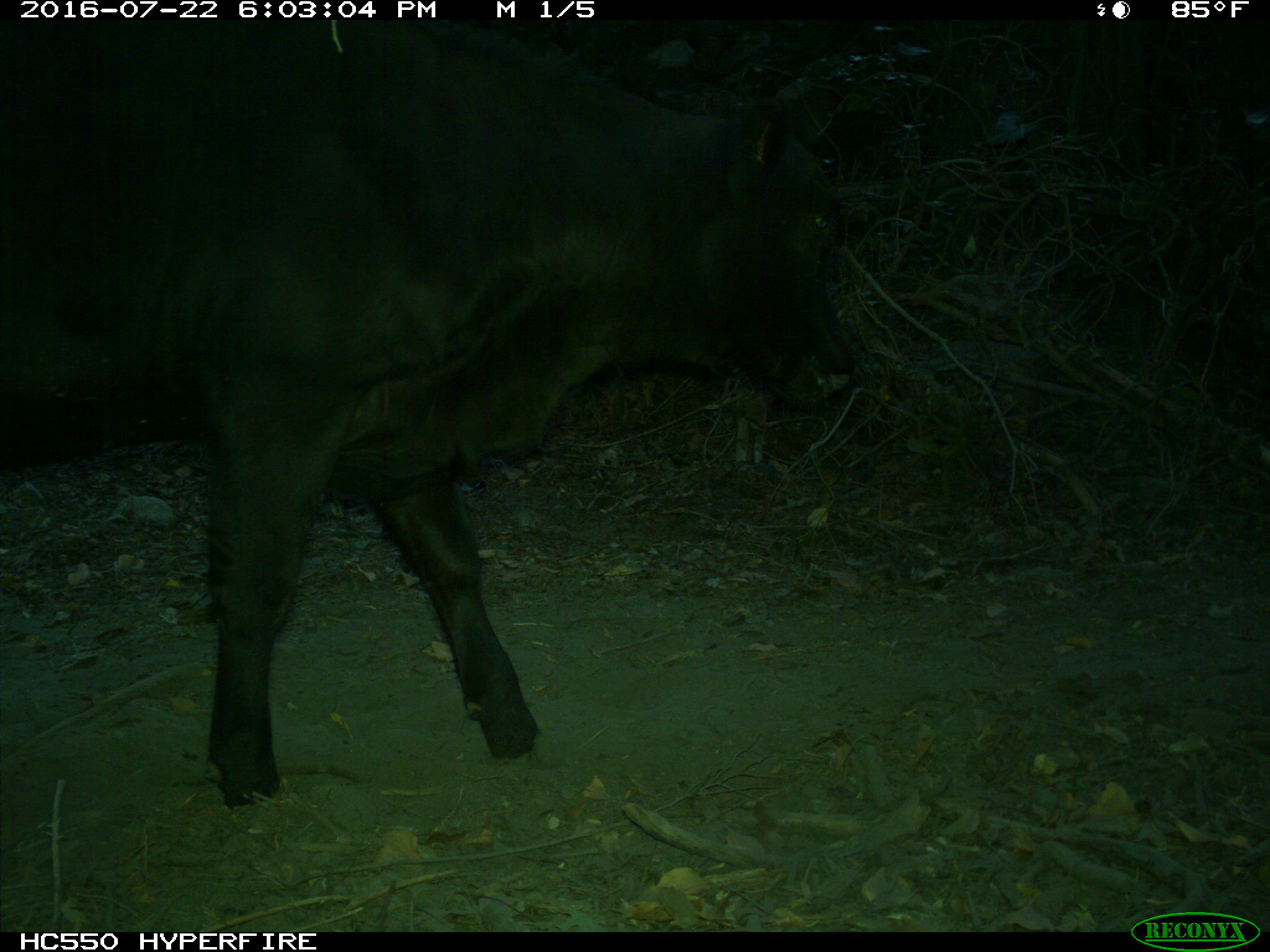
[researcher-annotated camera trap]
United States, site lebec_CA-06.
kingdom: Animalia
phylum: Chordata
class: Mammalia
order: Artiodactyla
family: Bovidae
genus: Bos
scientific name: Bos taurus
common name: domestic cow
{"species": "Bos taurus (domestic cow)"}